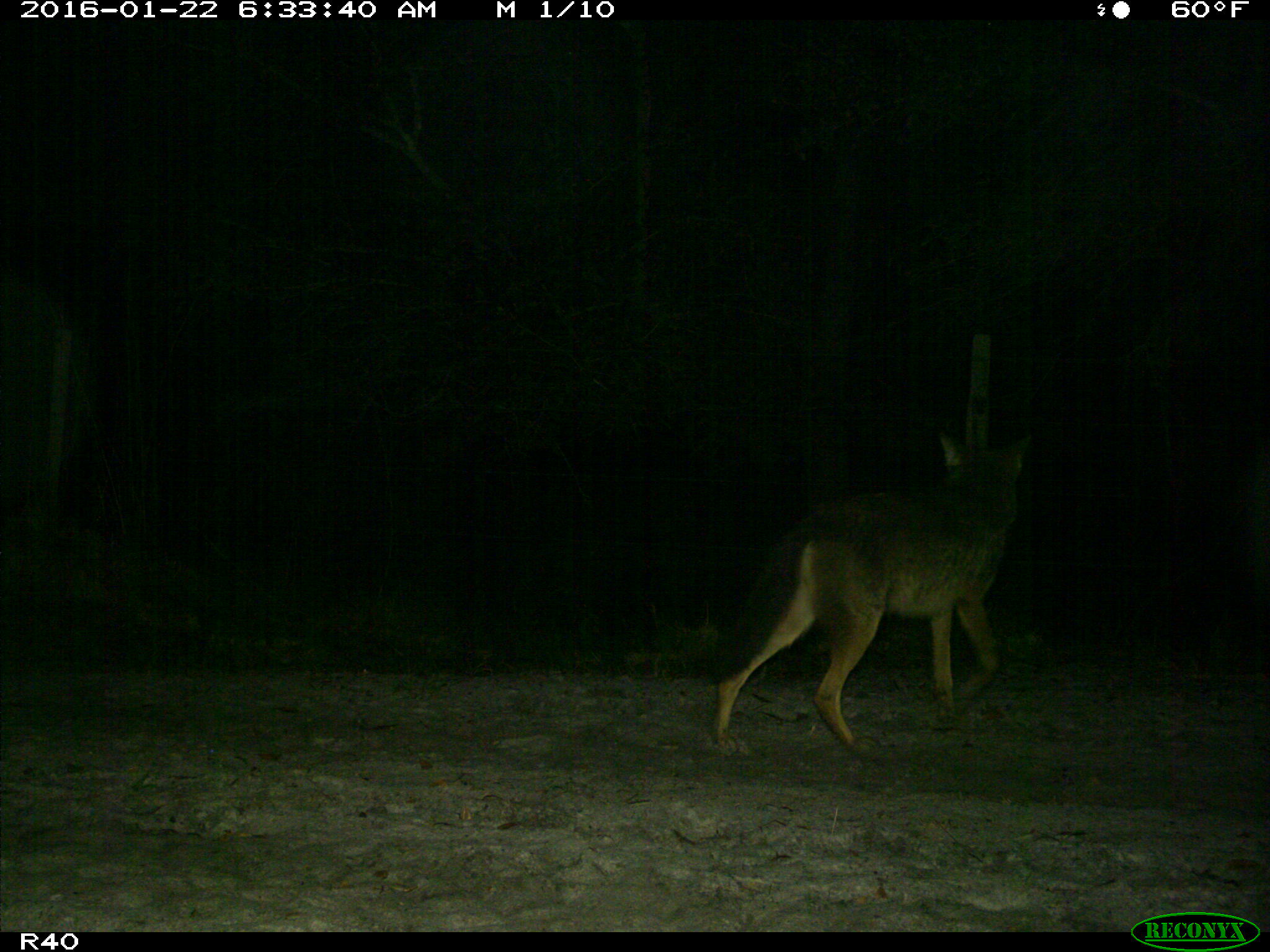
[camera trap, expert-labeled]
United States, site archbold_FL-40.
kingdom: Animalia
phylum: Chordata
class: Mammalia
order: Carnivora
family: Canidae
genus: Canis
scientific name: Canis latrans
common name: coyote